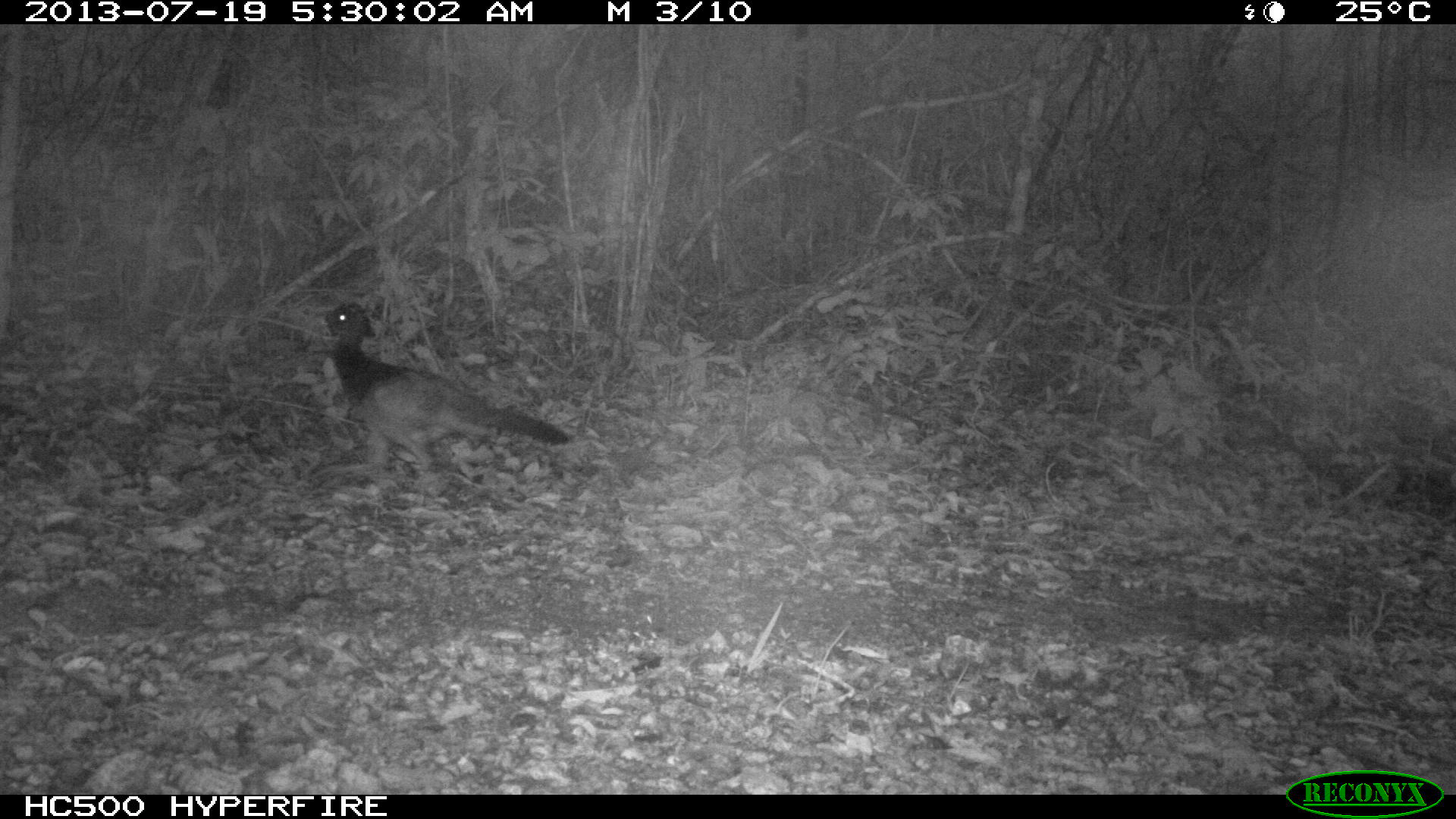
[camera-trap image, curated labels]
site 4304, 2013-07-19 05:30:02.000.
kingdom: Animalia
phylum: Chordata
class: Aves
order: Galliformes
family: Cracidae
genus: Crax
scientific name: Crax rubra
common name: great curassow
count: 1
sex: female